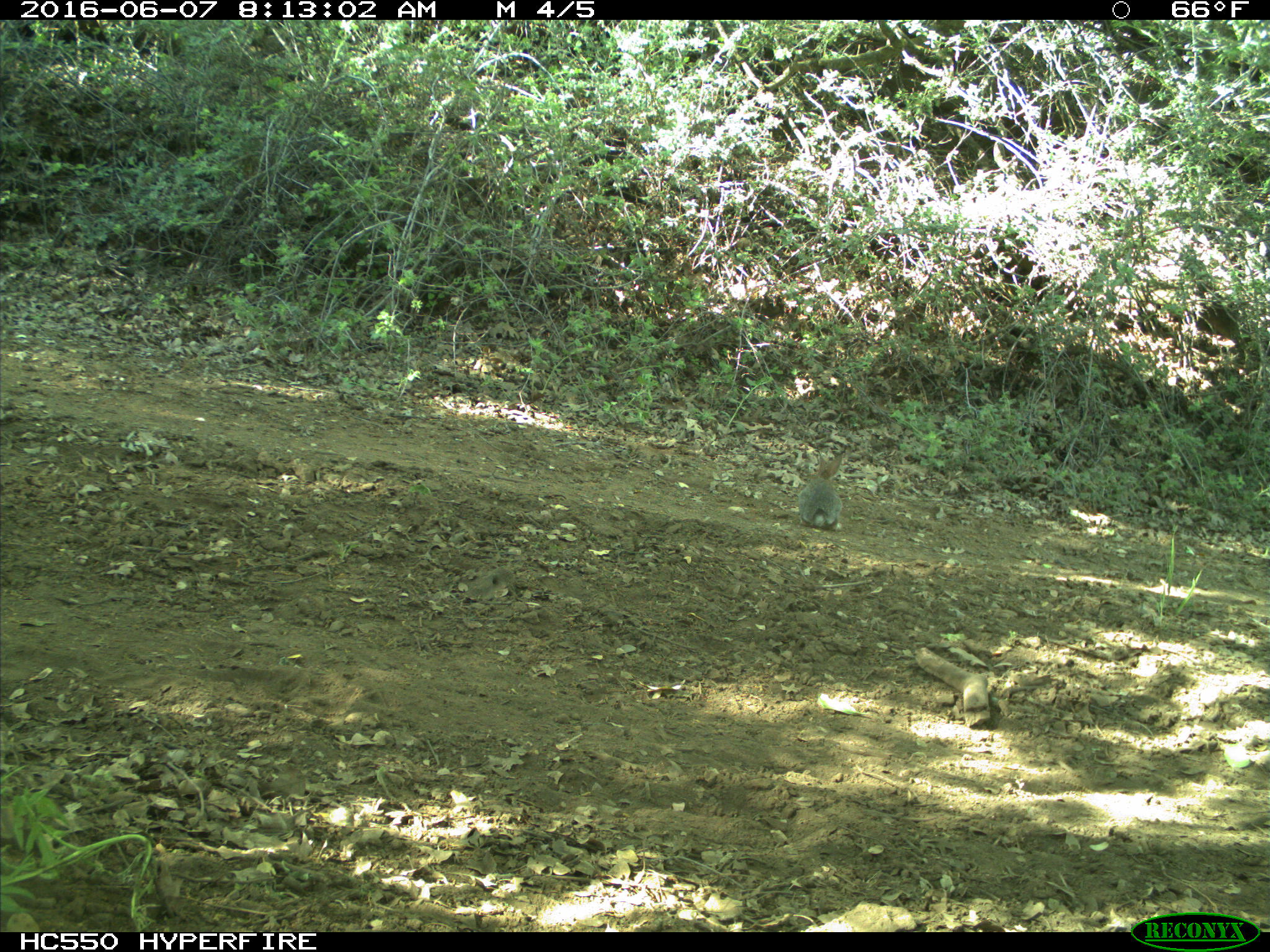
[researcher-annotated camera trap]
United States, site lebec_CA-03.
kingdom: Animalia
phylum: Chordata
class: Mammalia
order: Lagomorpha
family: Leporidae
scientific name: Leporidae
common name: rabbits and hares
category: unidentified rabbit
Unidentified rabbit (rabbits and hares) (Leporidae).